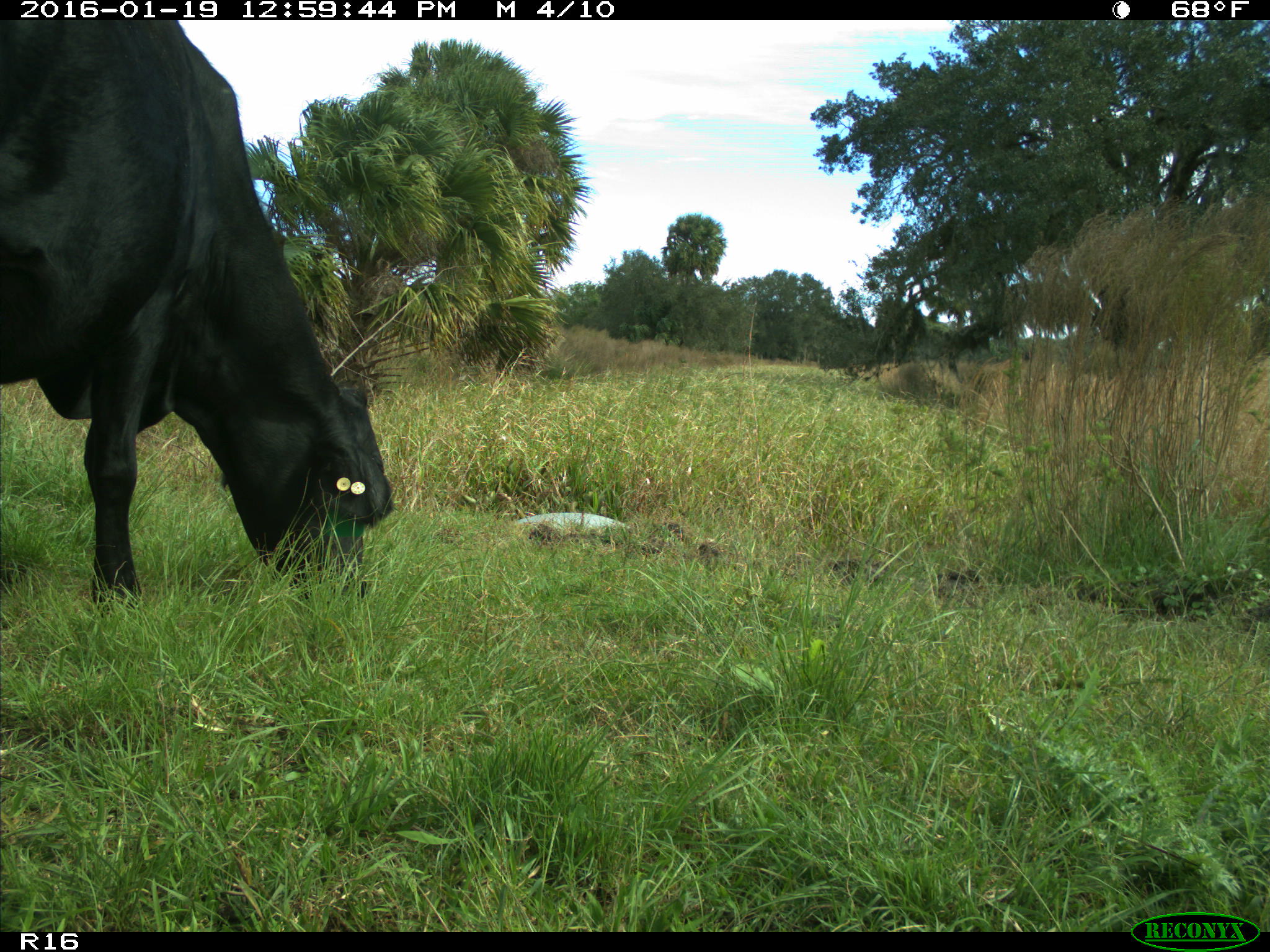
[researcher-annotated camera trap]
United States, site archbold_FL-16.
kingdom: Animalia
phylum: Chordata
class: Mammalia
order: Artiodactyla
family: Bovidae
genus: Bos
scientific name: Bos taurus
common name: domestic cow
Bos taurus (domestic cow).